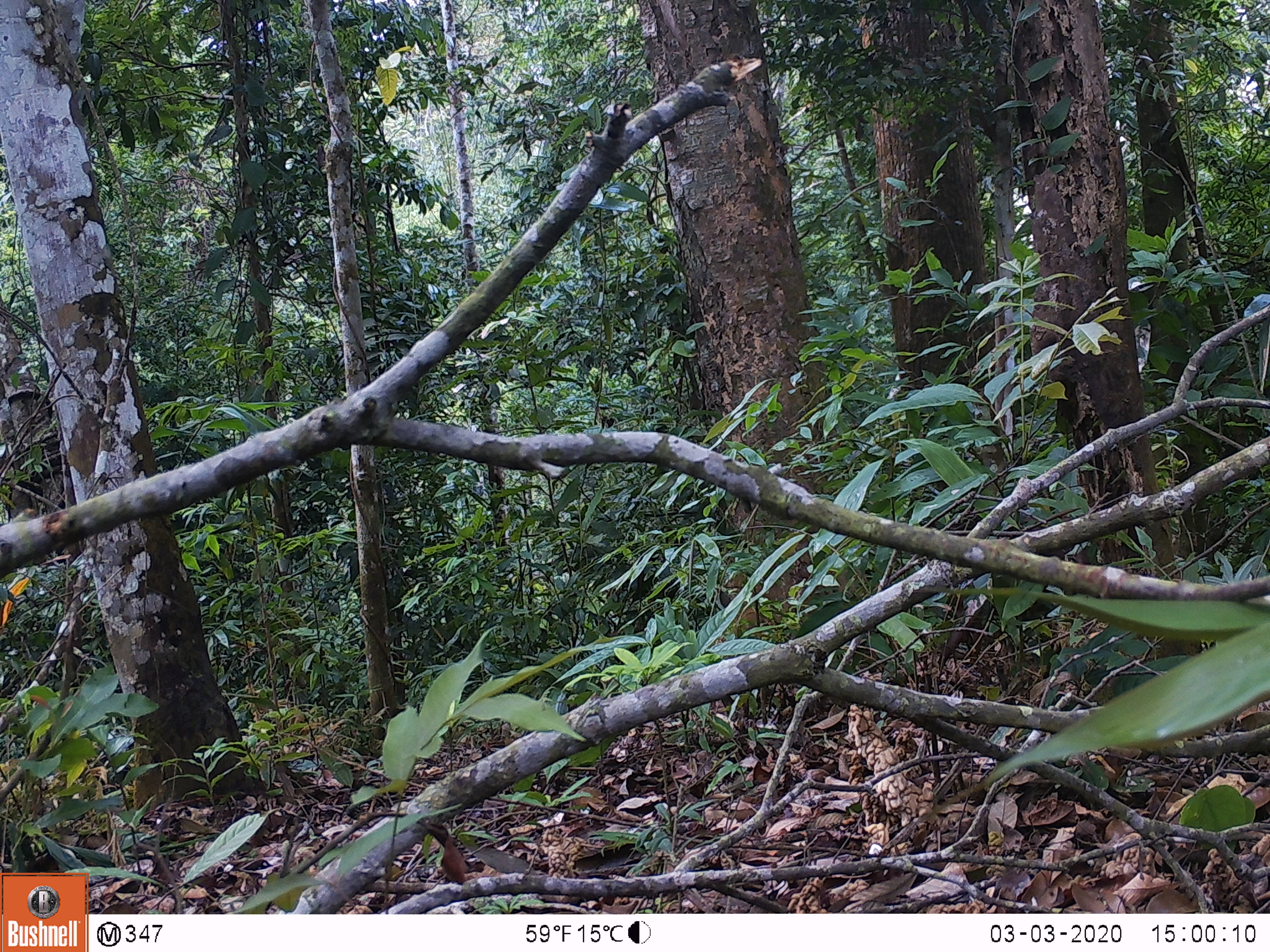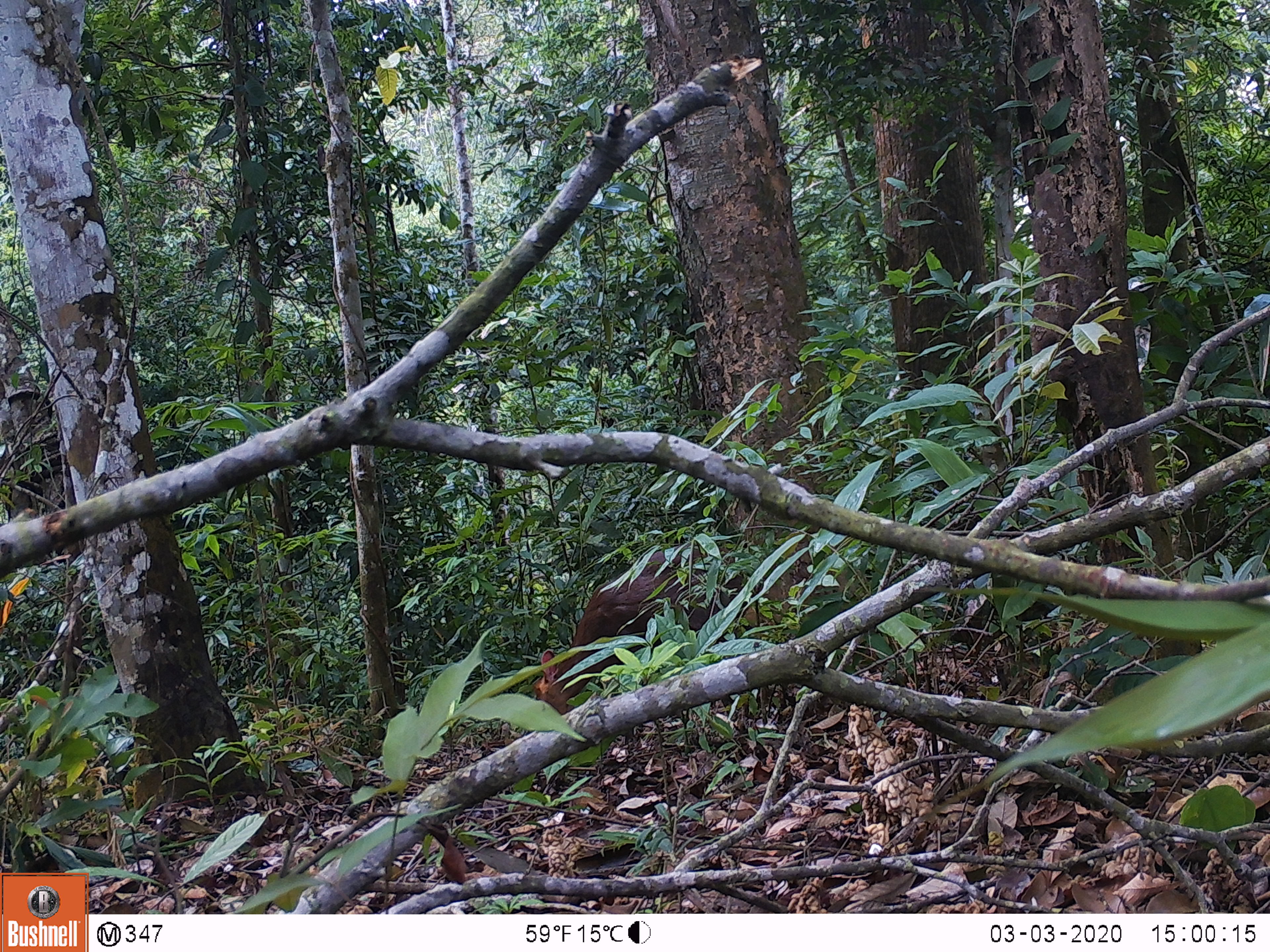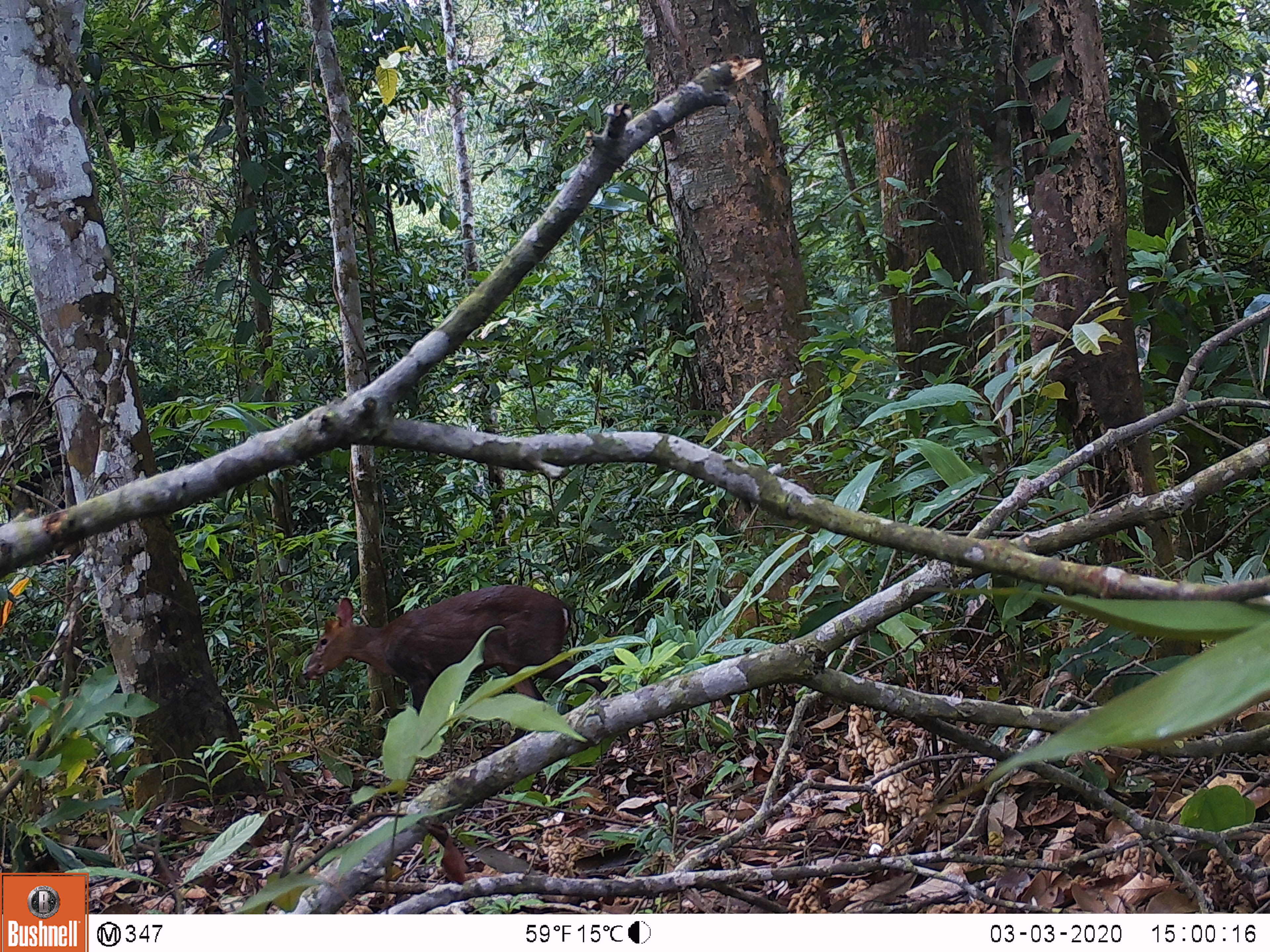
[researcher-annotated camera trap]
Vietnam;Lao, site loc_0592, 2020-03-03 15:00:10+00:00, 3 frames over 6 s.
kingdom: Animalia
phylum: Chordata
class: Mammalia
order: Artiodactyla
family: Cervidae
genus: Muntiacus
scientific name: Muntiacus rooseveltorum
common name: roosevelt's muntjac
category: roosevelts muntjac group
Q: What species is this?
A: Roosevelts muntjac group (roosevelt's muntjac) (Muntiacus rooseveltorum).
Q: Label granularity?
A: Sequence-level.